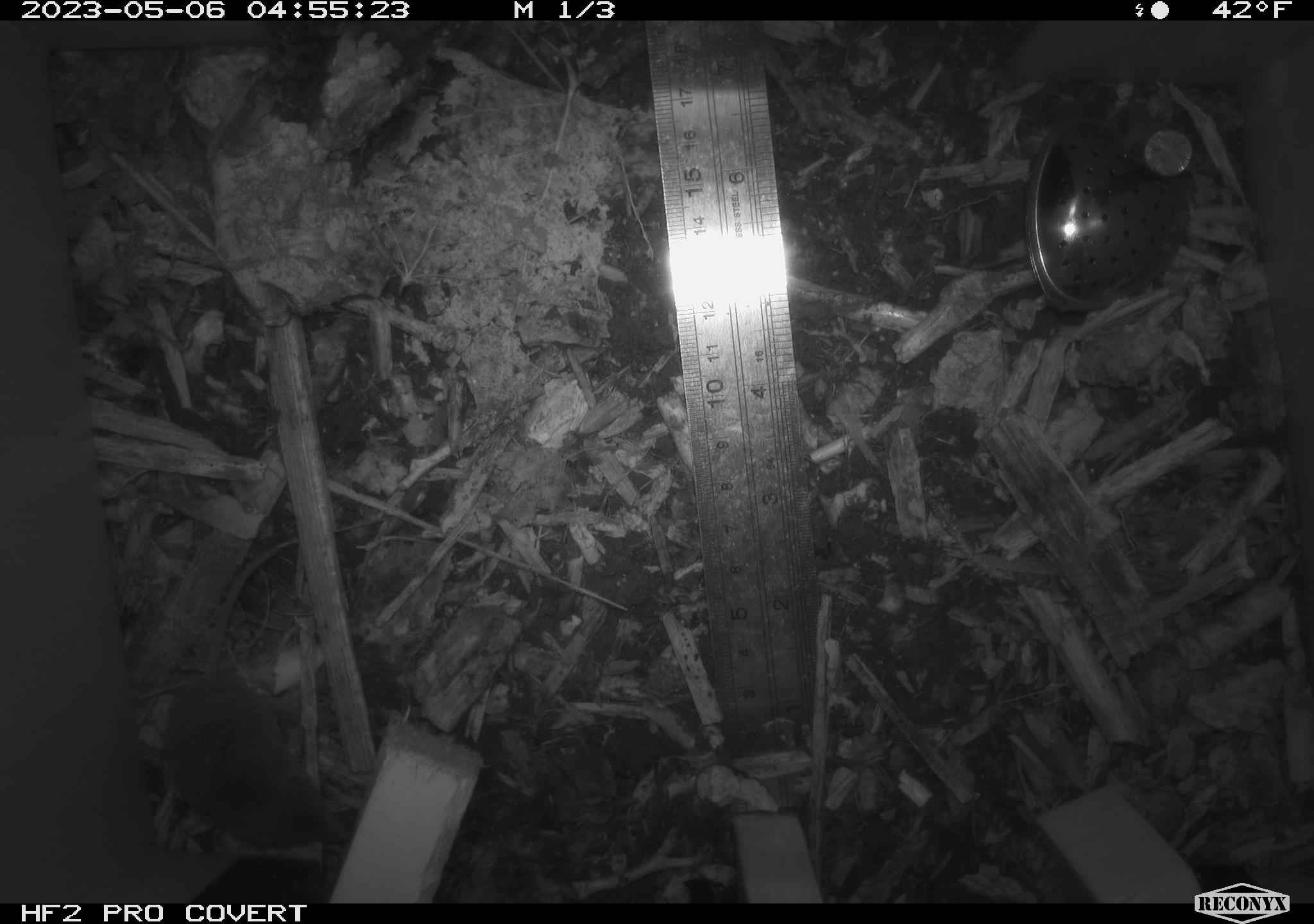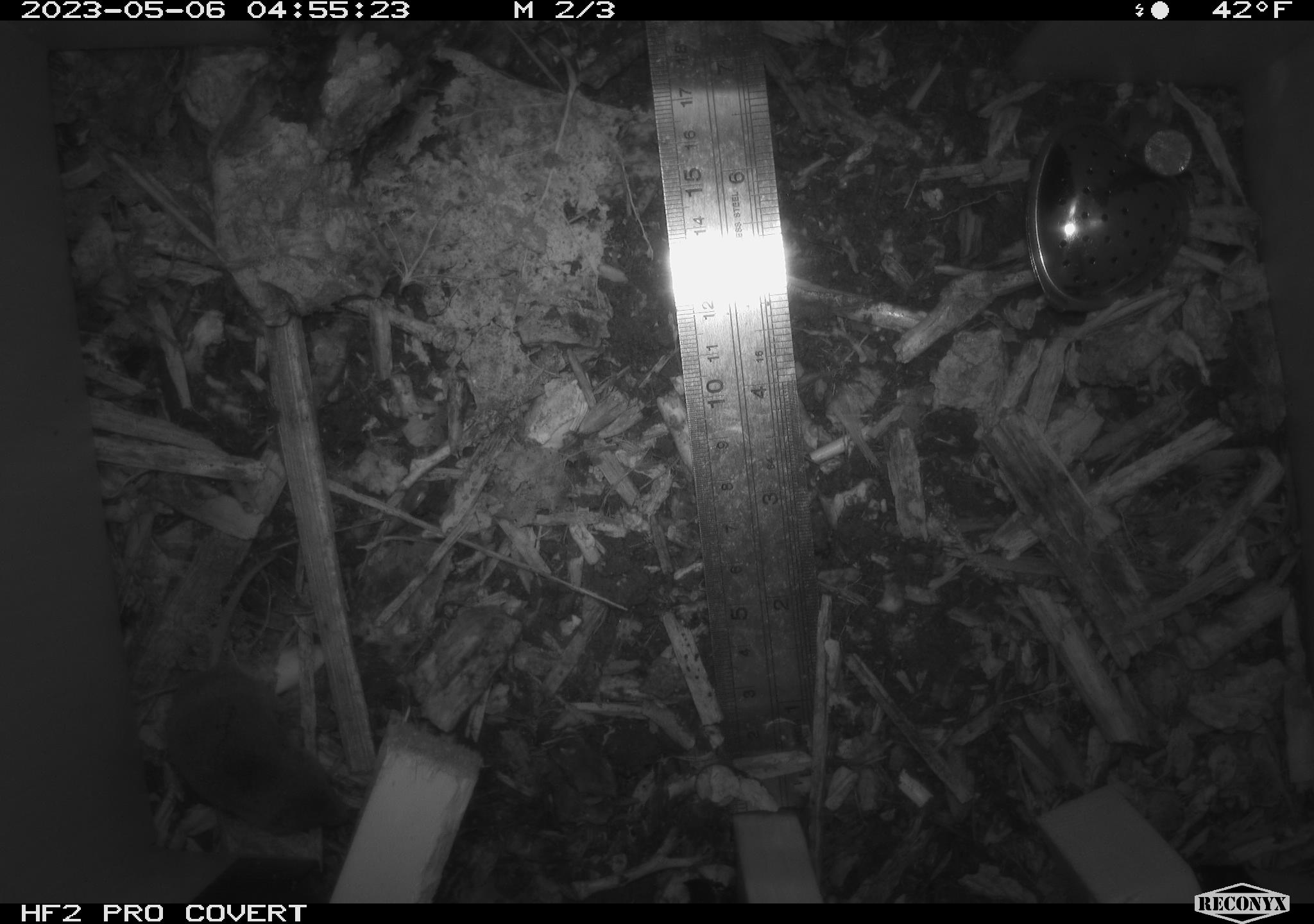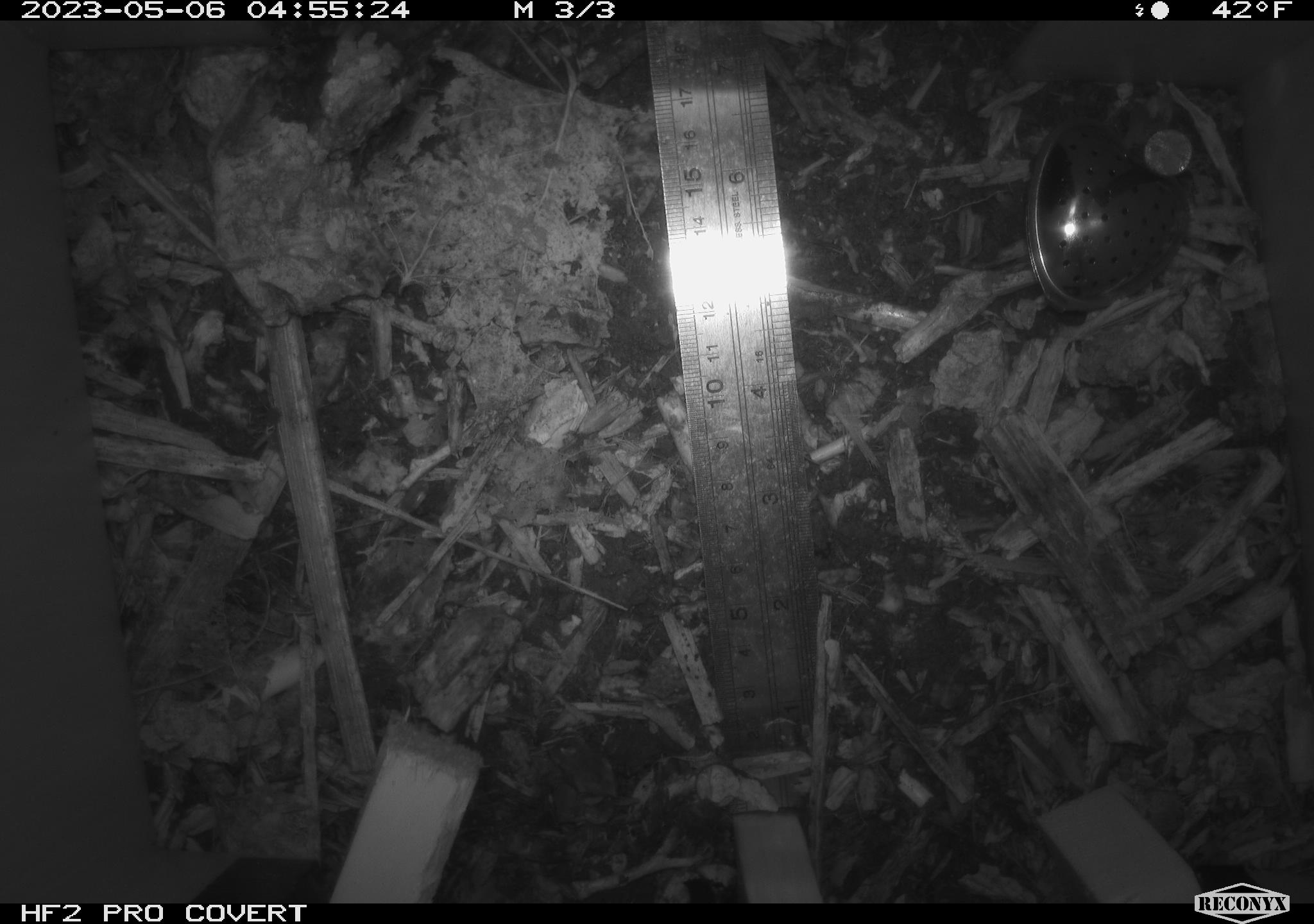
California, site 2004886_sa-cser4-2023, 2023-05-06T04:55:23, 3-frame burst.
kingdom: Animalia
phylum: Chordata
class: Mammalia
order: Eulipotyphla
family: Soricidae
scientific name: Soricidae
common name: shrews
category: soricidae family